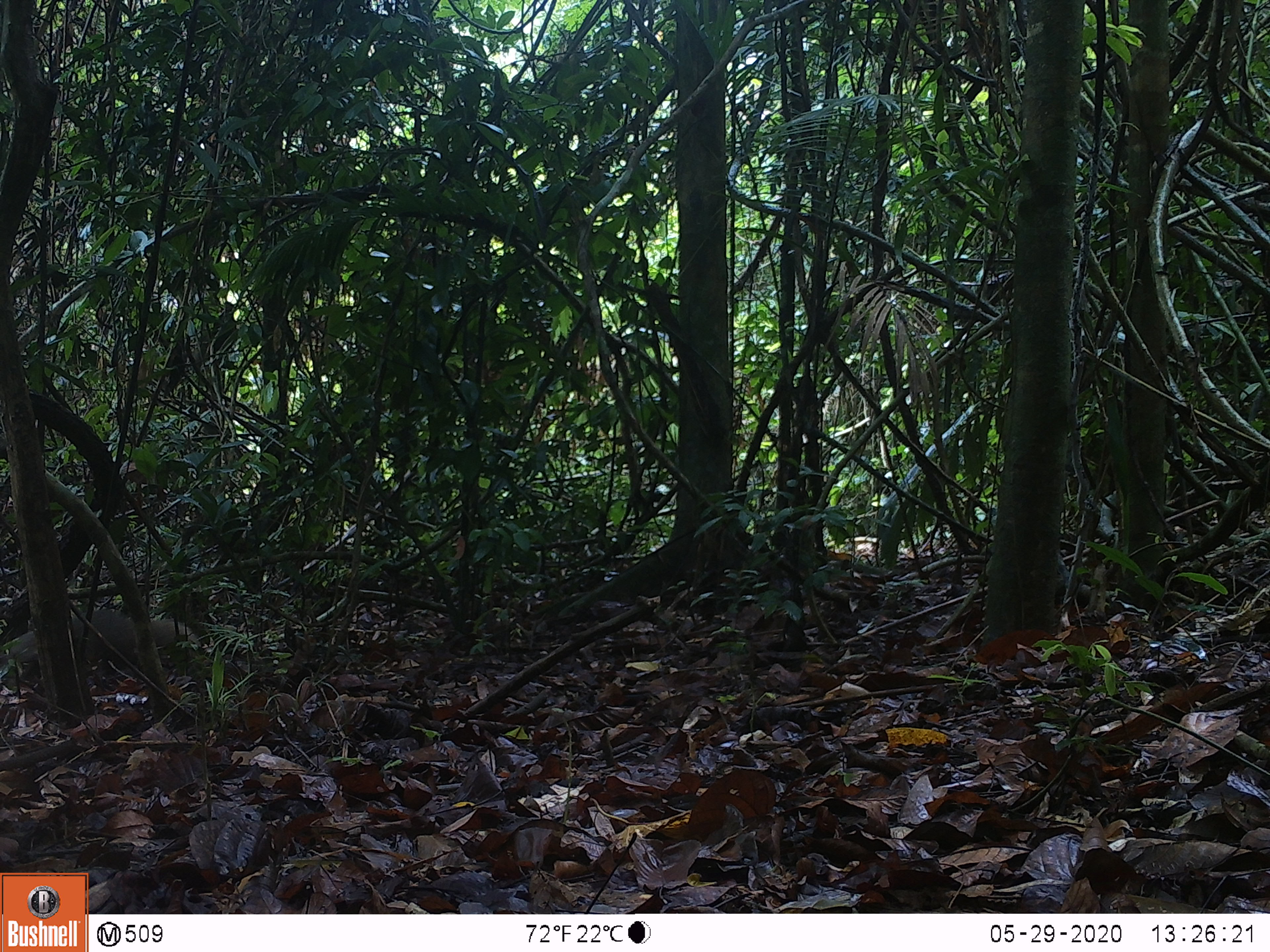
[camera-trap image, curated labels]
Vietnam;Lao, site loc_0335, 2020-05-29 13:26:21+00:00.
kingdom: Animalia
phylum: Chordata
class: Mammalia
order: Carnivora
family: Herpestidae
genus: Urva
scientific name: Urva urva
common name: crab-eating mongoose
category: crab eating mongoose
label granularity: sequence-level